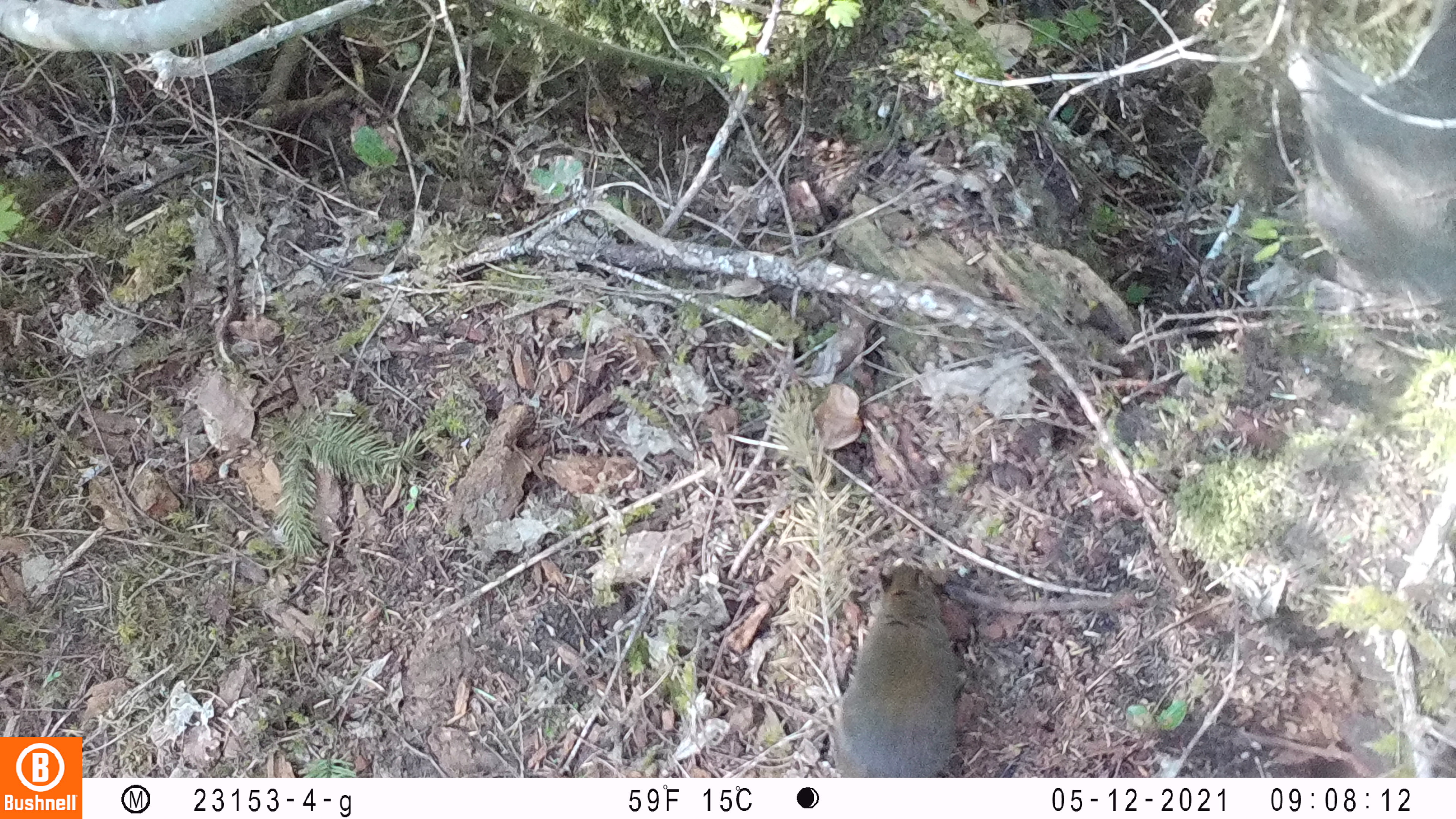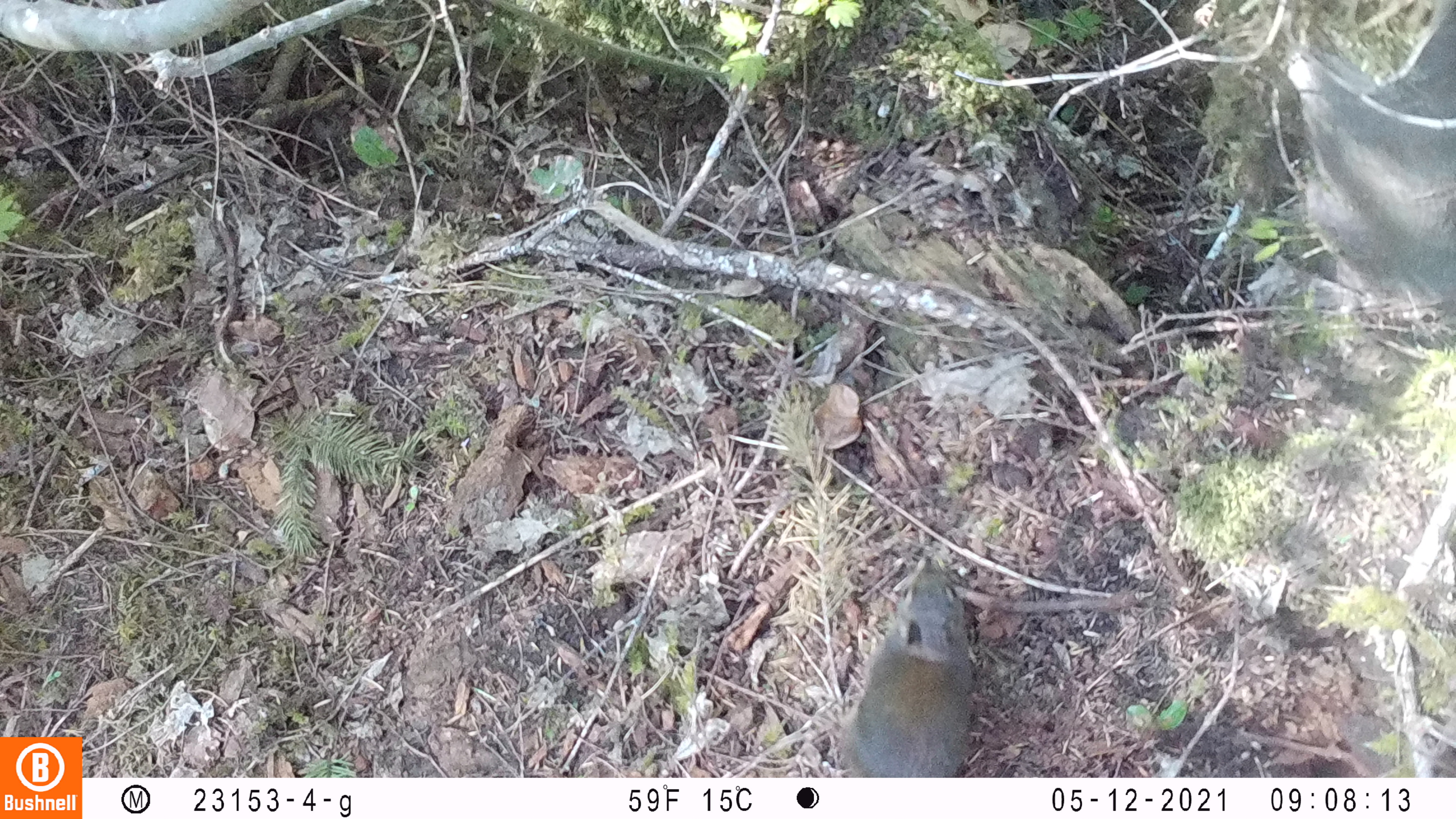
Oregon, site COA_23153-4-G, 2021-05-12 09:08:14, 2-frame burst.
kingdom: Animalia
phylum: Chordata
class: Mammalia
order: Rodentia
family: Sciuridae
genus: Tamiasciurus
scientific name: Tamiasciurus douglasii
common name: douglas squirrel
Douglas squirrel (Tamiasciurus douglasii).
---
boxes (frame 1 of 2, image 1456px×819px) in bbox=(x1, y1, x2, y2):
douglas squirrel: bbox=(829, 559, 964, 775)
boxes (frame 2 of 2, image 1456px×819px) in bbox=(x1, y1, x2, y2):
douglas squirrel: bbox=(830, 550, 978, 776)